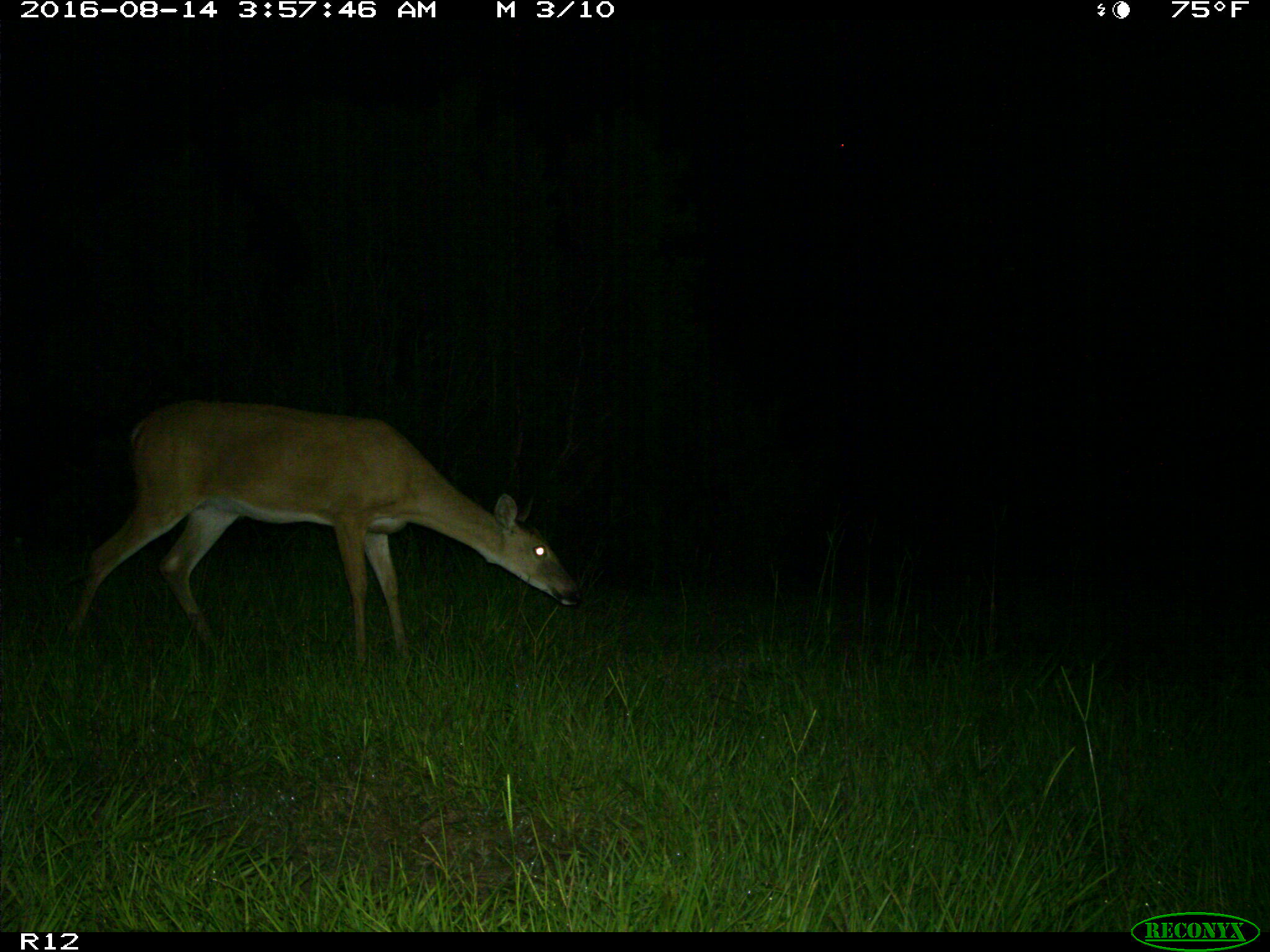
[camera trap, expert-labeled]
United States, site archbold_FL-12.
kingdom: Animalia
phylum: Chordata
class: Mammalia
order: Artiodactyla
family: Cervidae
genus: Odocoileus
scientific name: Odocoileus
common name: deer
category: unidentified deer